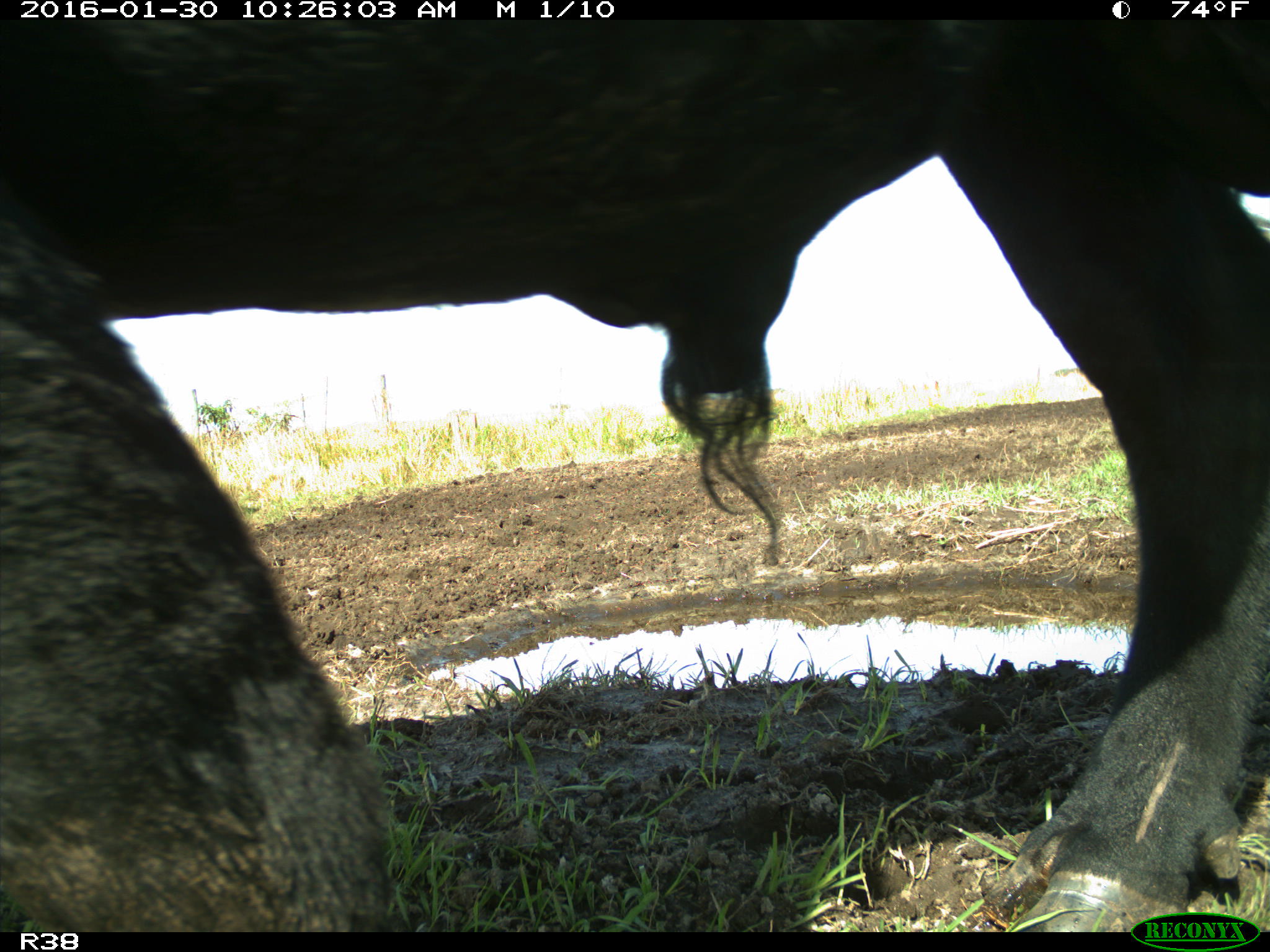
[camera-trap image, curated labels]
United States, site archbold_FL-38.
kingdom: Animalia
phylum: Chordata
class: Mammalia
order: Artiodactyla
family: Bovidae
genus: Bos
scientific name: Bos taurus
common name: domestic cow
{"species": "Bos taurus (domestic cow)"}